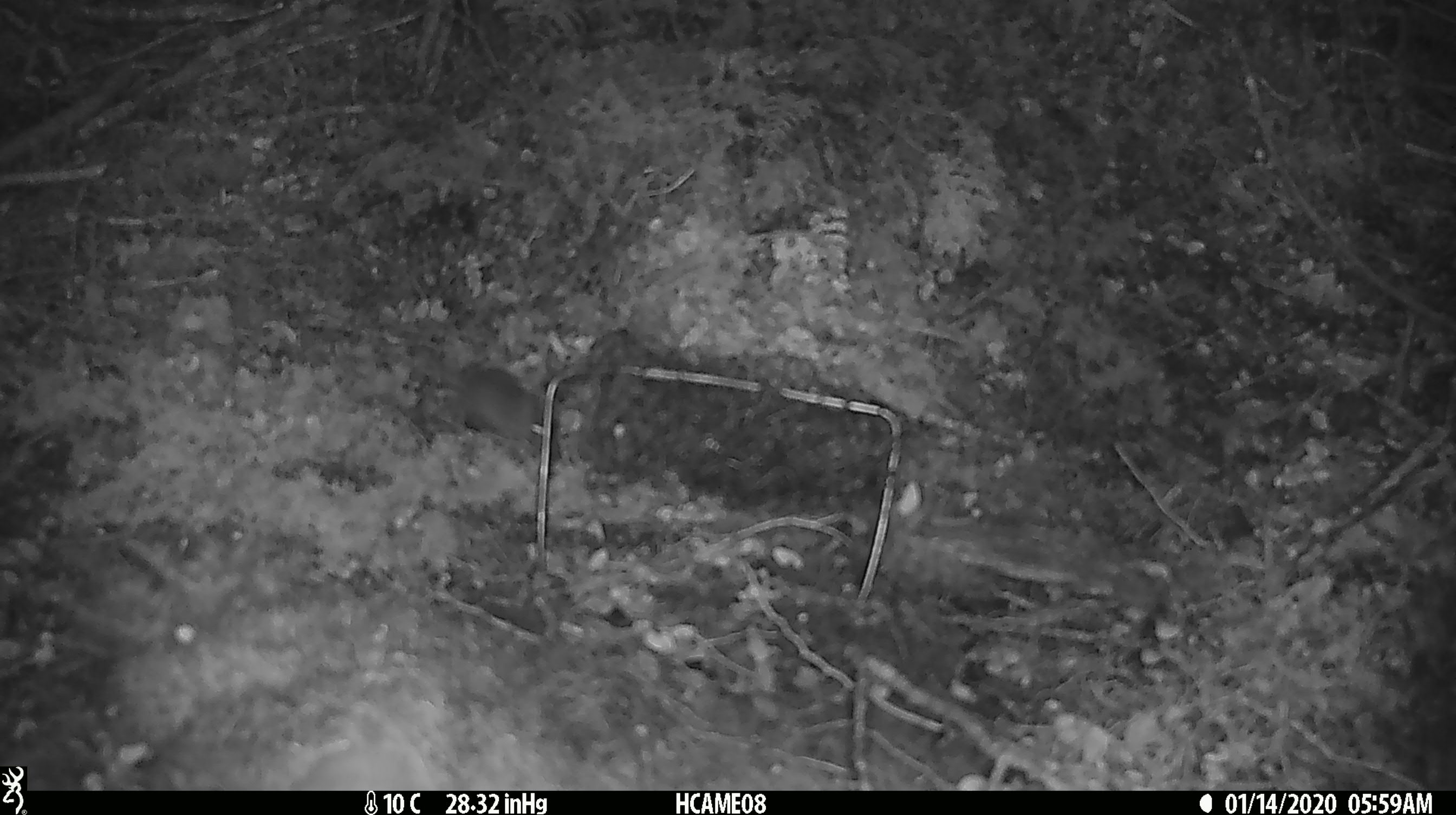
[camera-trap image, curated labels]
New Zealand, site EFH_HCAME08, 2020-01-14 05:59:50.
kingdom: Animalia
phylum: Chordata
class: Mammalia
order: Rodentia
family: Muridae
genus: Mus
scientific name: Mus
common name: mouse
Mouse (Mus).